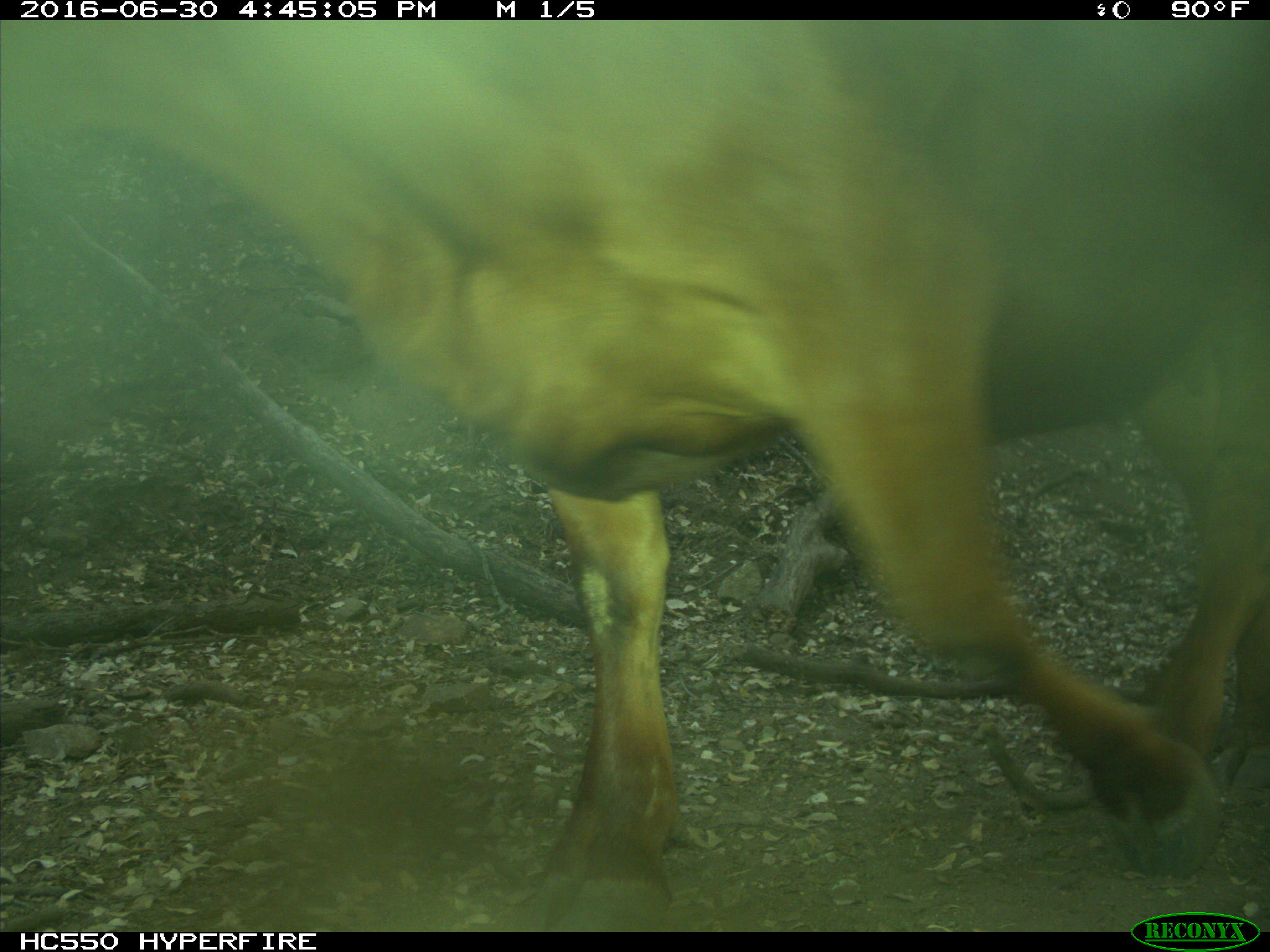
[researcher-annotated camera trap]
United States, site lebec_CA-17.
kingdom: Animalia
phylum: Chordata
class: Mammalia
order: Artiodactyla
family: Bovidae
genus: Bos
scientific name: Bos taurus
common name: domestic cow